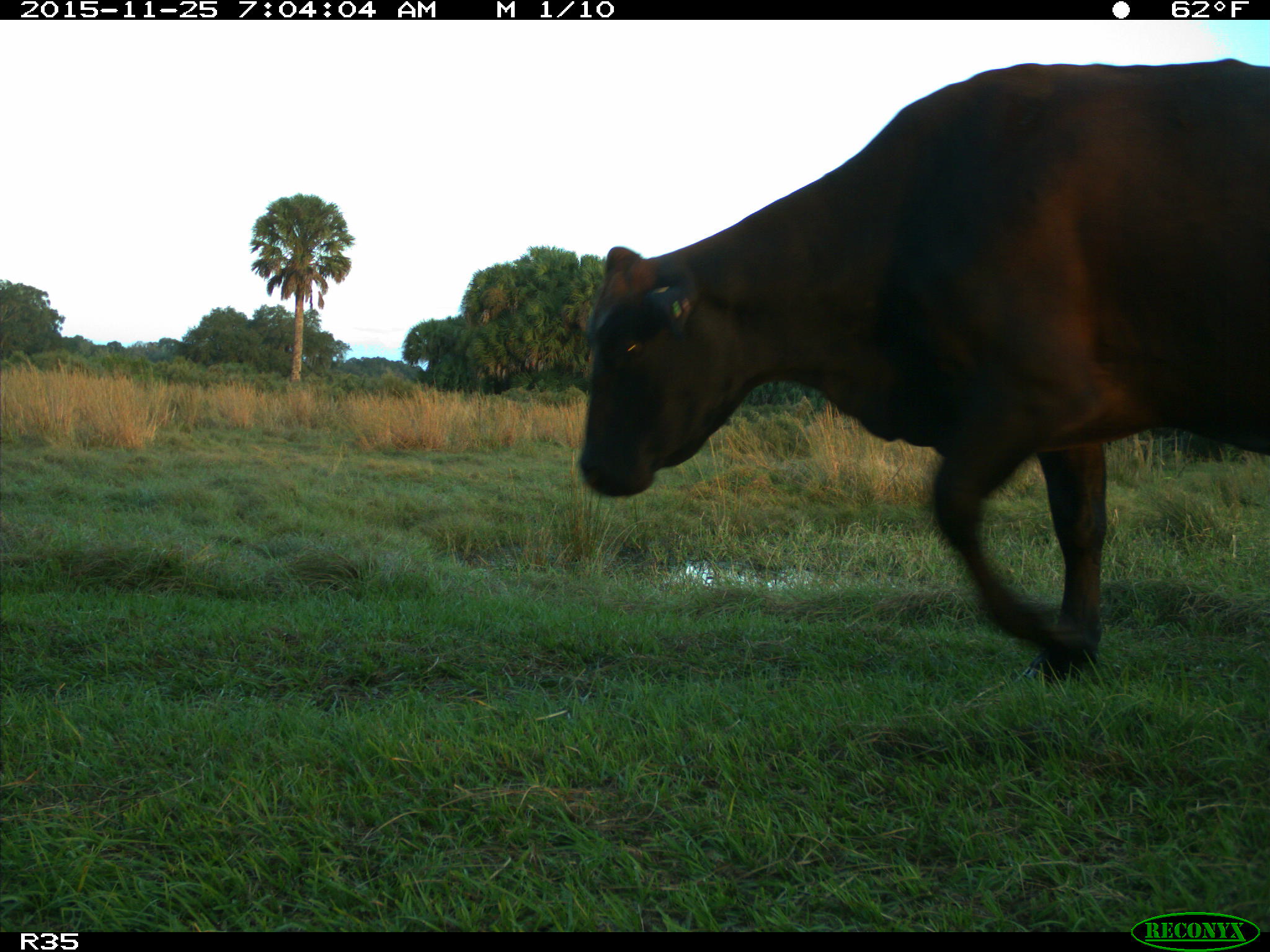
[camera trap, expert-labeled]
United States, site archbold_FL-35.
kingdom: Animalia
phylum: Chordata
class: Mammalia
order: Artiodactyla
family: Bovidae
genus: Bos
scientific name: Bos taurus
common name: domestic cow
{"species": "Bos taurus (domestic cow)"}